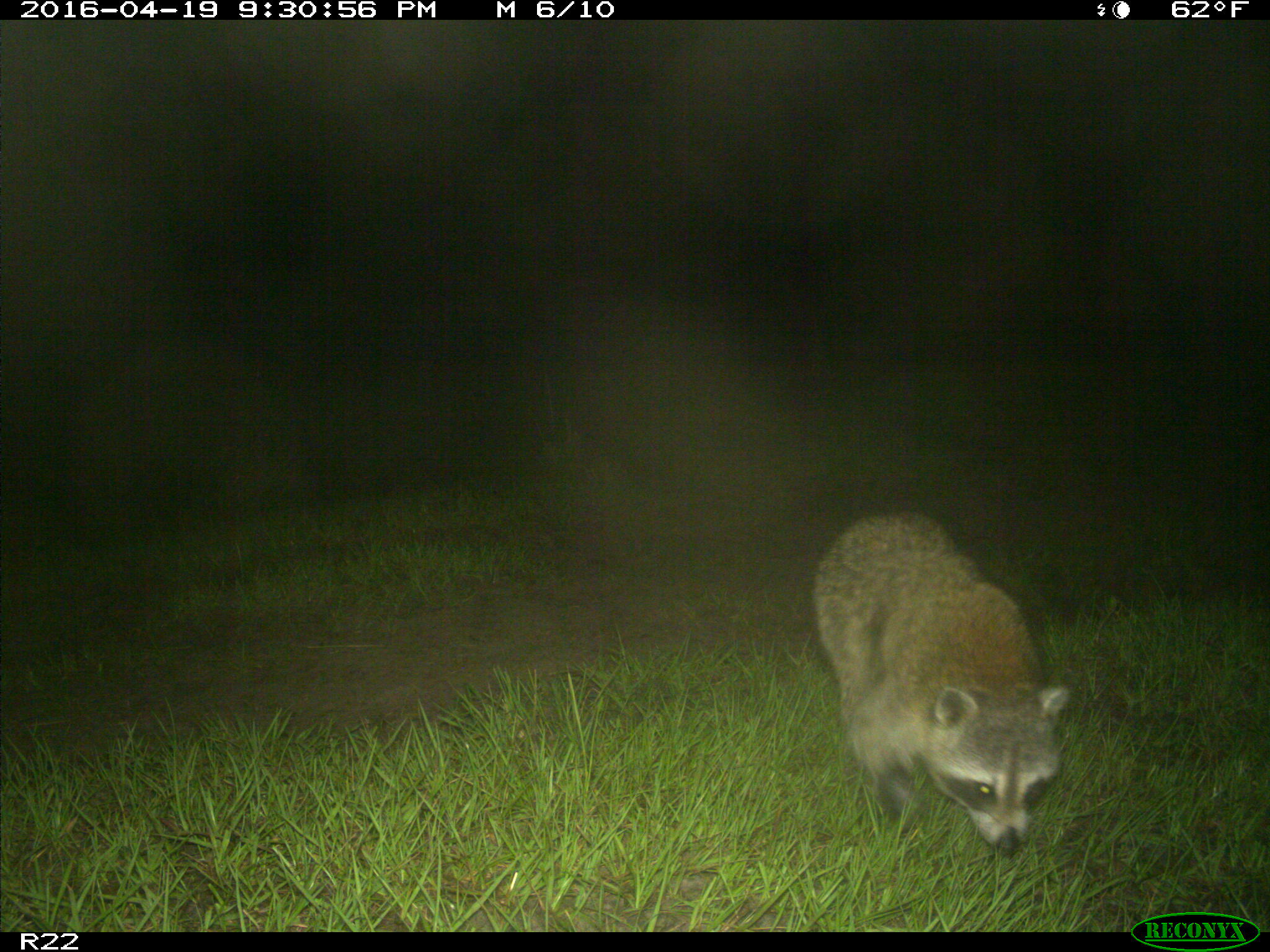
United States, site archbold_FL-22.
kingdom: Animalia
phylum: Chordata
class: Mammalia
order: Carnivora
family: Procyonidae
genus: Procyon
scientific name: Procyon lotor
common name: common raccoon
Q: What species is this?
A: Procyon lotor (common raccoon).